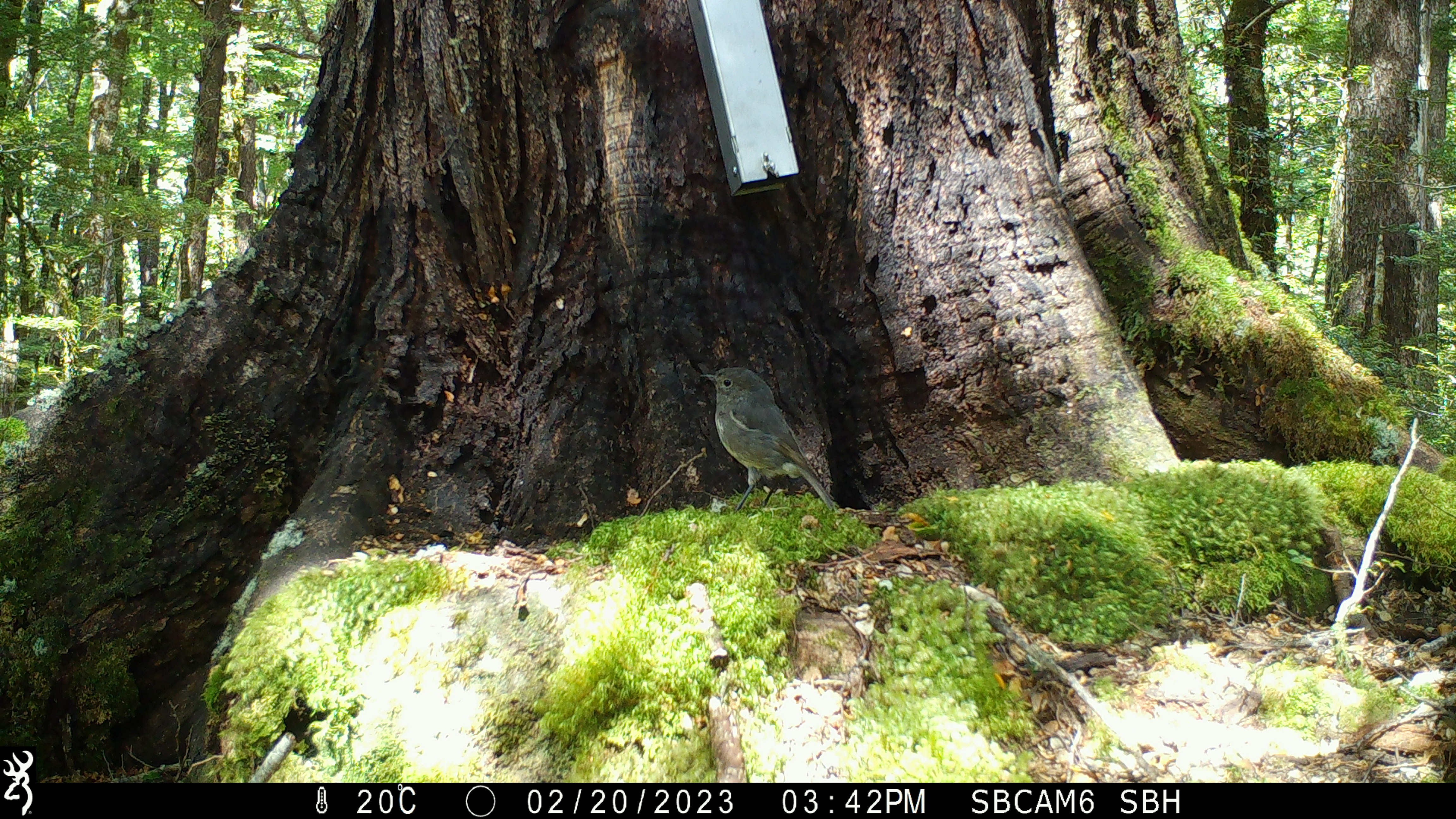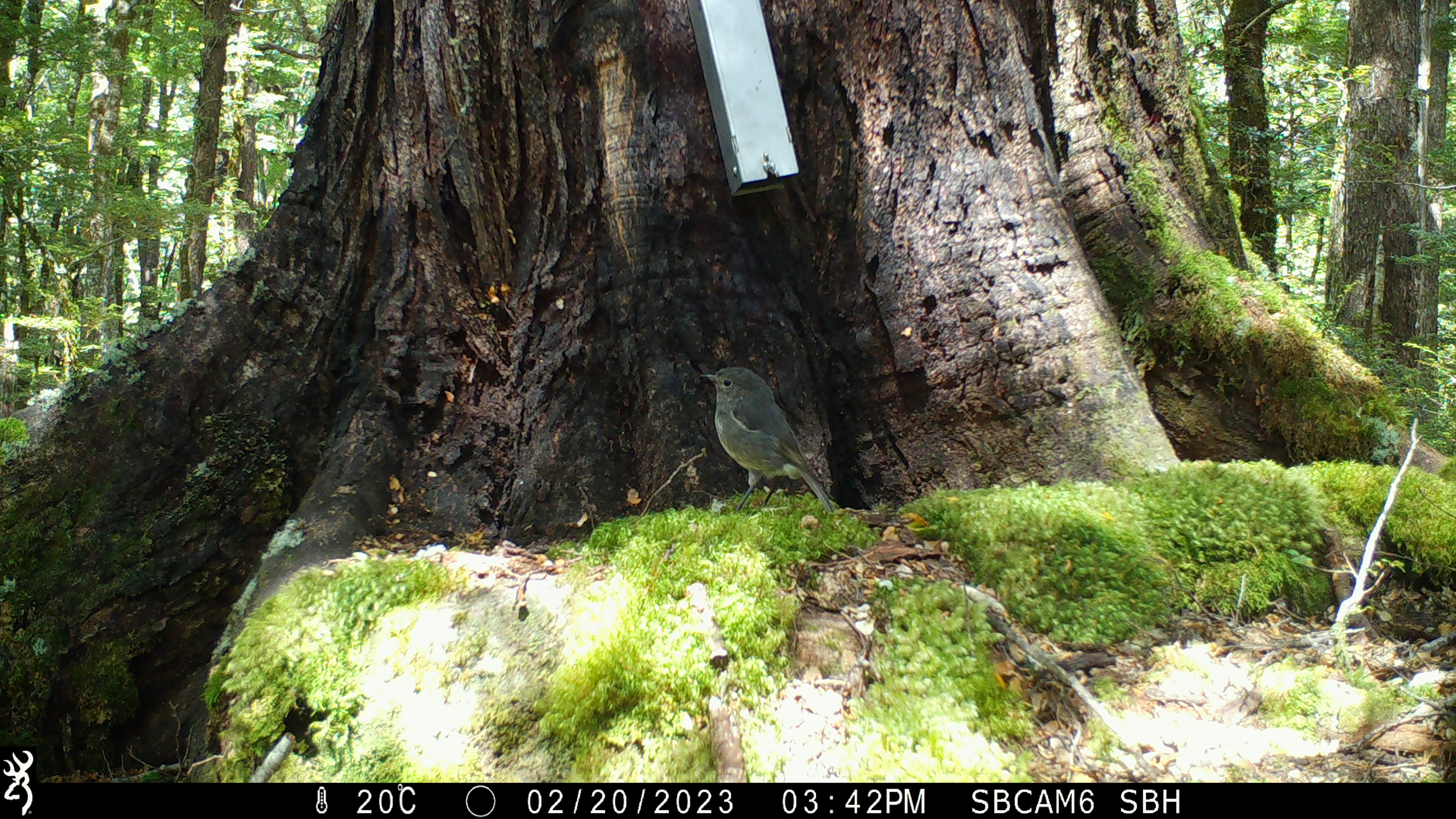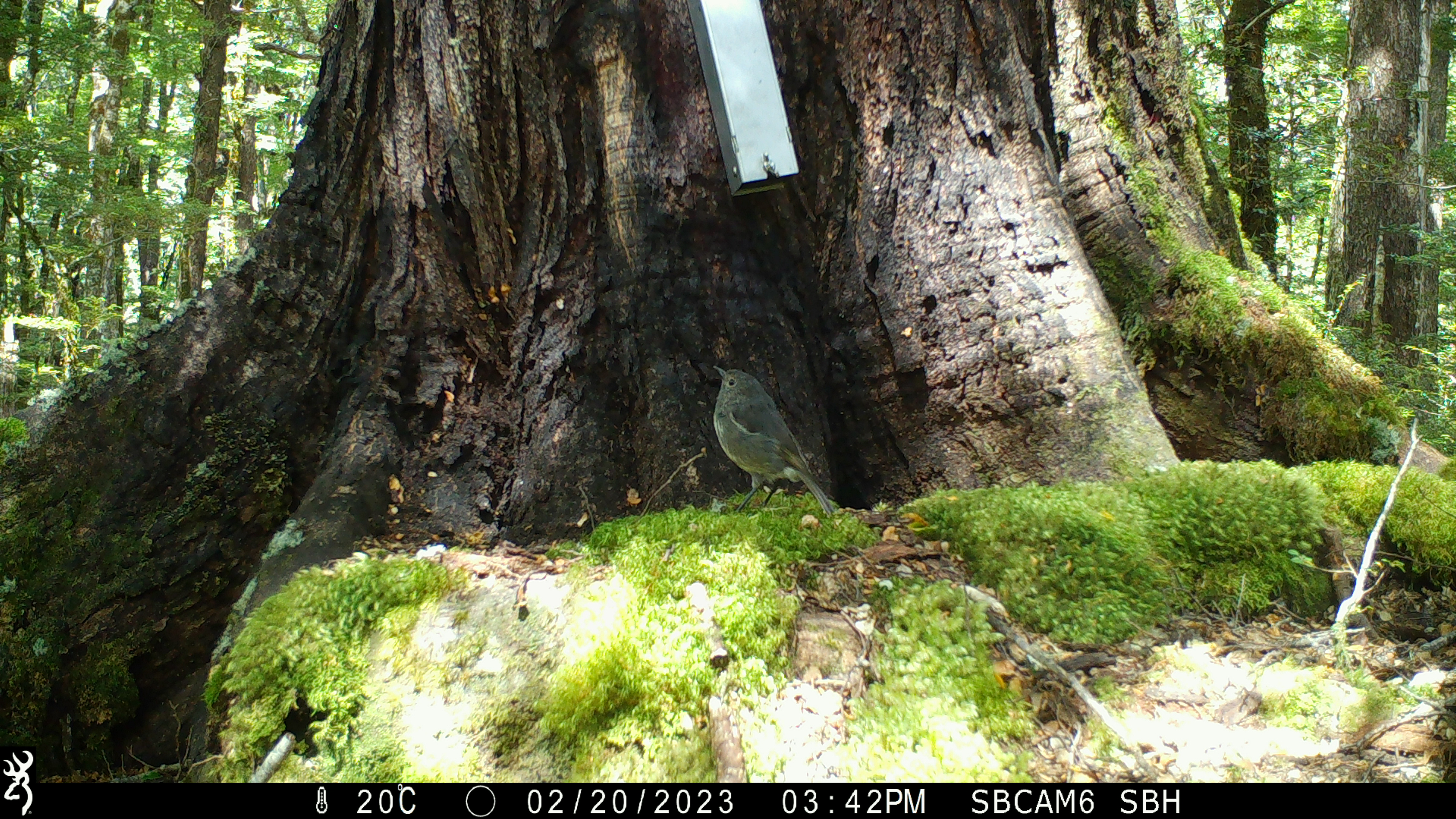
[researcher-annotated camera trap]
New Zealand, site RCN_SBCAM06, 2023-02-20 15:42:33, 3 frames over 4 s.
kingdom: Animalia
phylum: Chordata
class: Aves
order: Passeriformes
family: Petroicidae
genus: Petroica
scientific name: Petroica australis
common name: new zealand robin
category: robin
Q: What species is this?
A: Robin (new zealand robin) (Petroica australis).